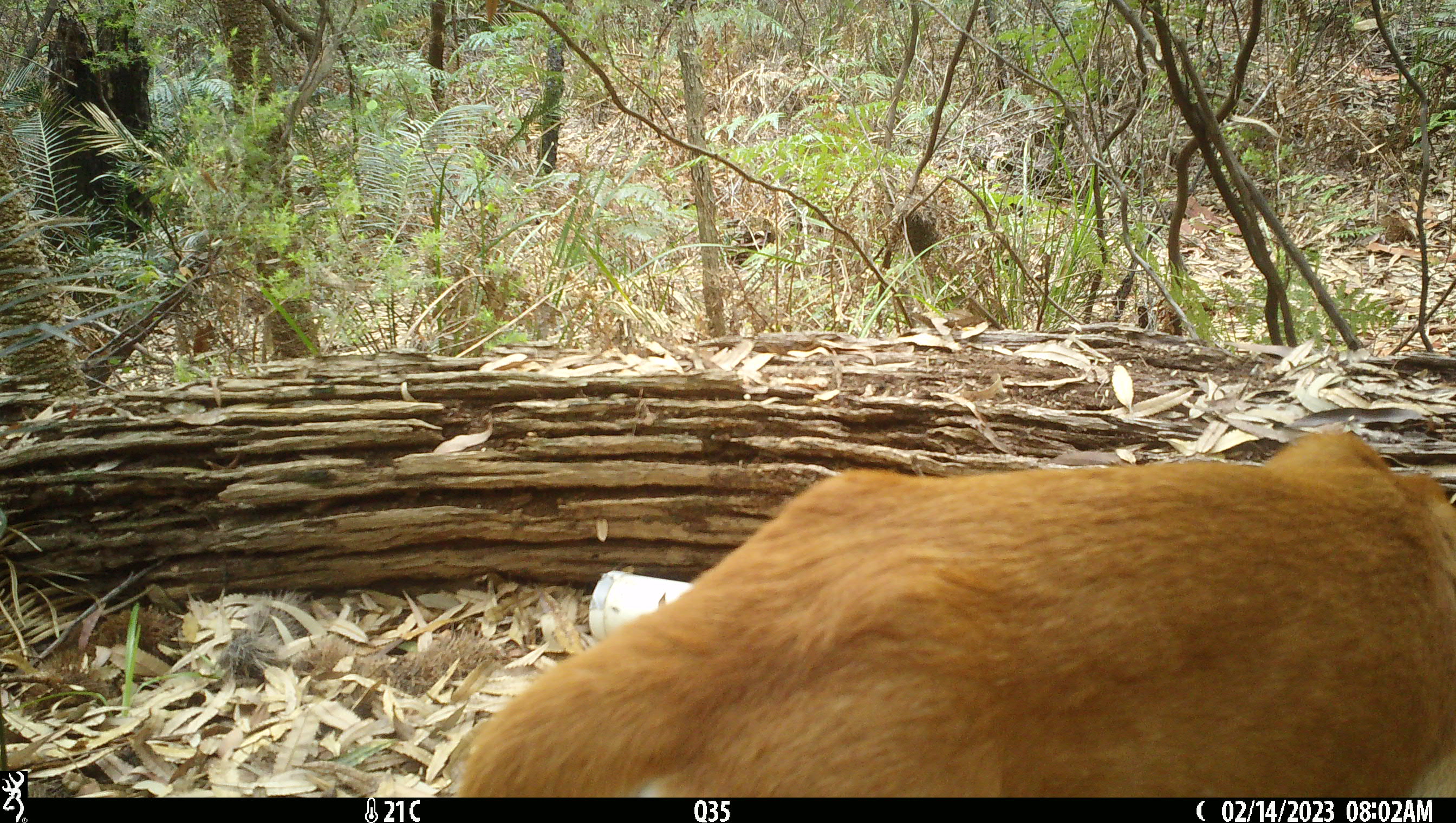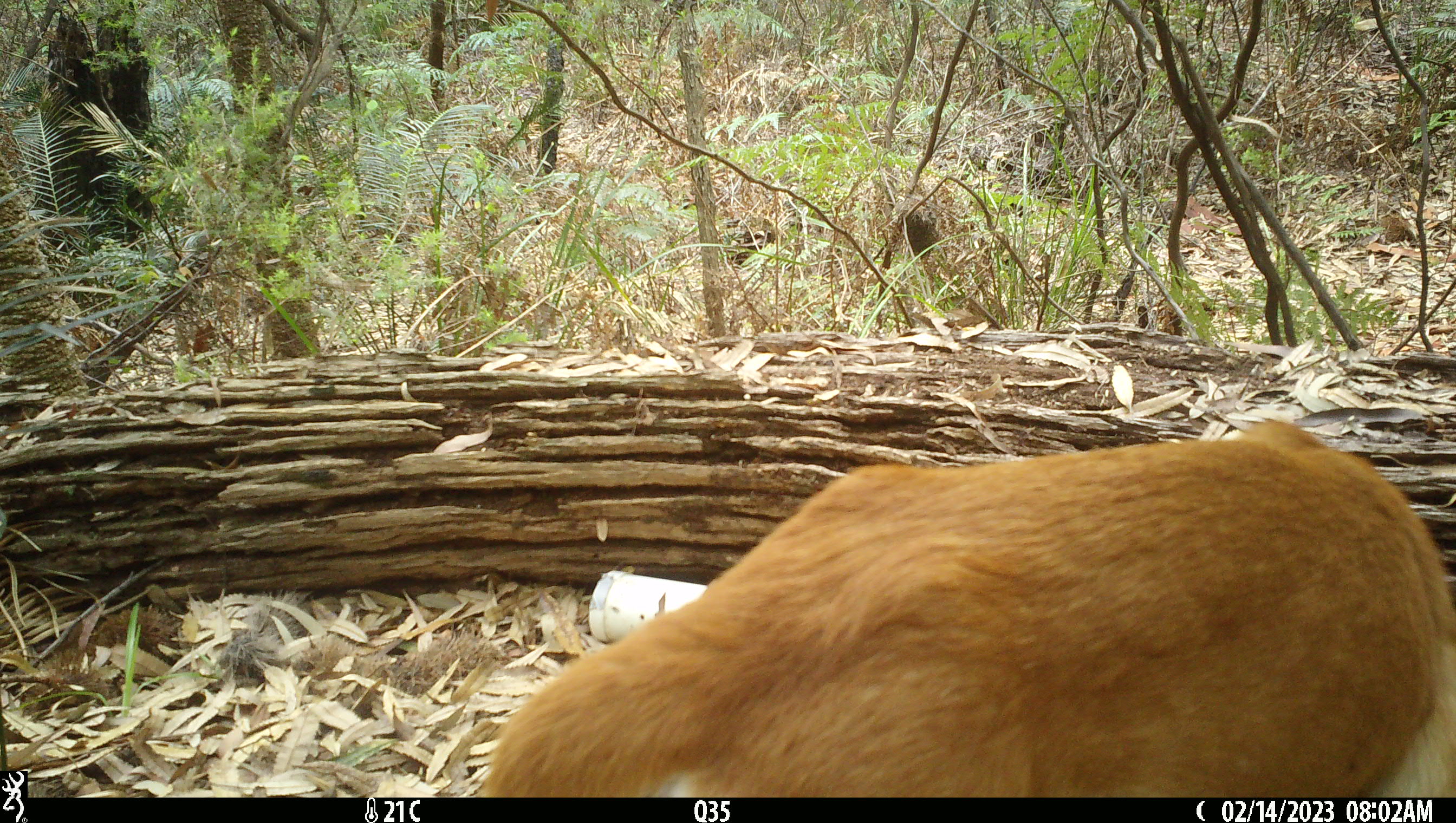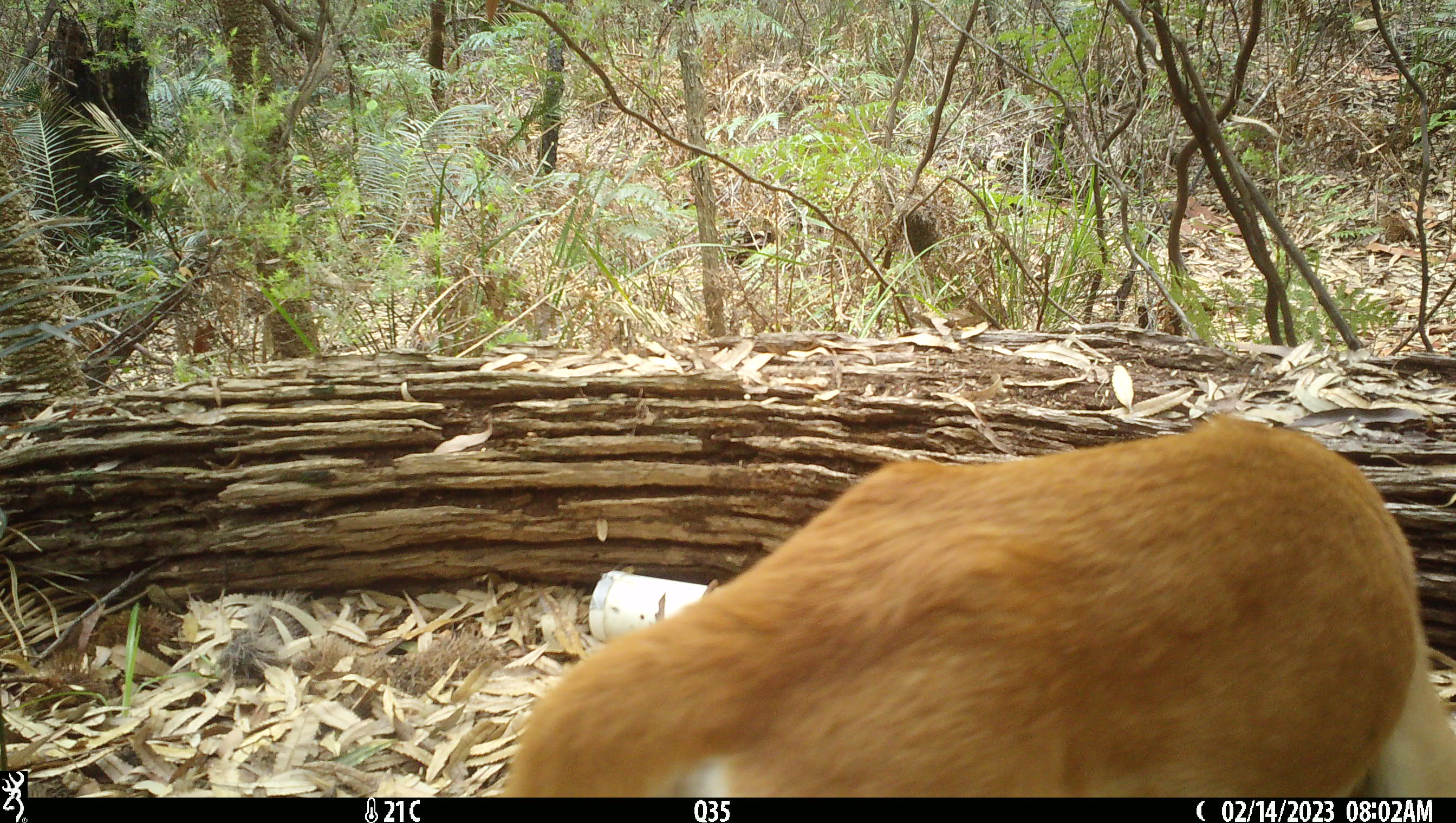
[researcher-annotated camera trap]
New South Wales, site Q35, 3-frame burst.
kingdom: Animalia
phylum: Chordata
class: Mammalia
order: Carnivora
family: Canidae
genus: Canis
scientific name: Canis familiaris dingo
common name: dingo